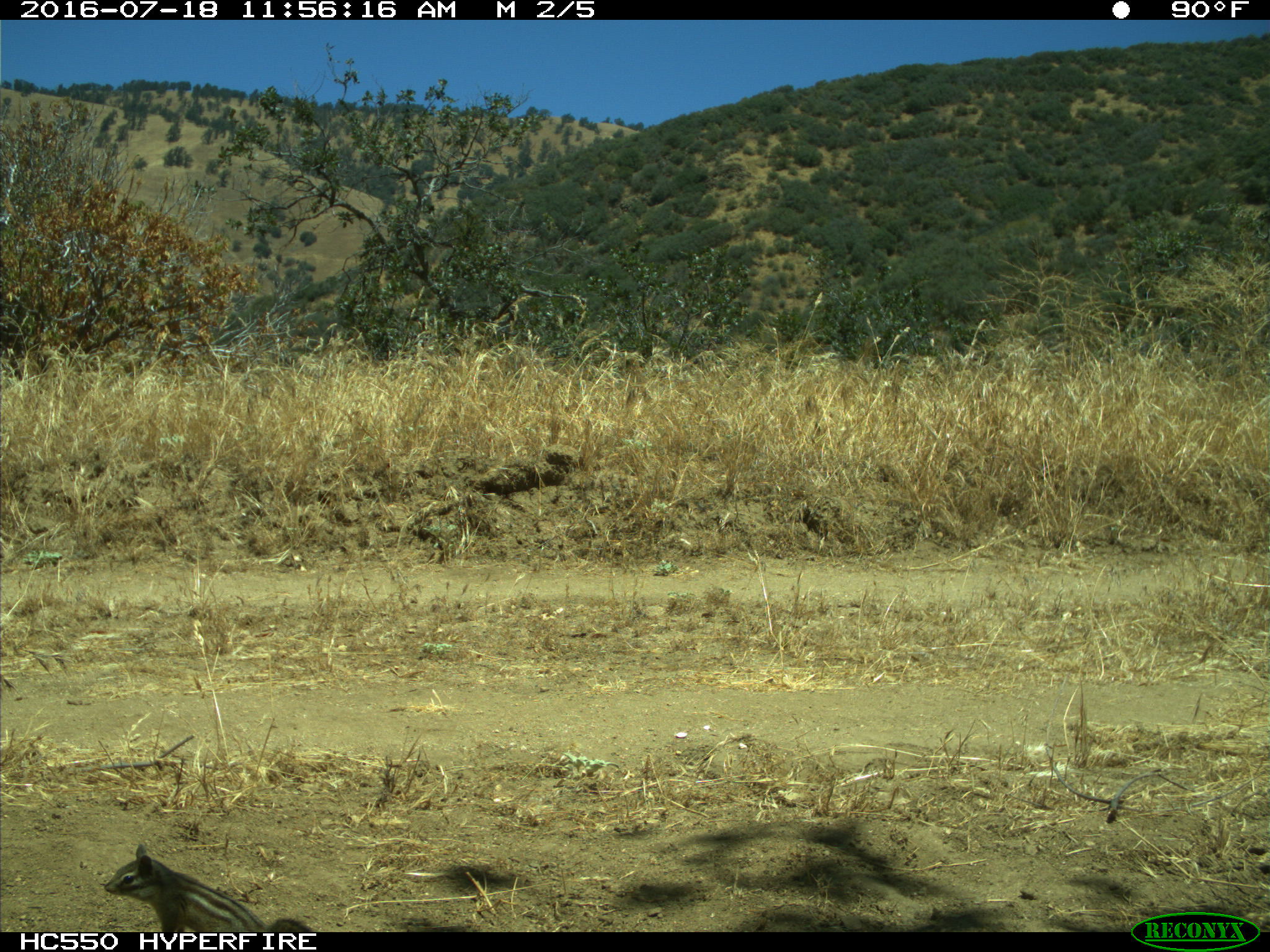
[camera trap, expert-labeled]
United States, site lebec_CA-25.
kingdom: Animalia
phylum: Chordata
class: Mammalia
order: Rodentia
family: Sciuridae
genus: Tamias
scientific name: Tamias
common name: chipmunk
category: unidentified chipmunk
Unidentified chipmunk (chipmunk) (Tamias).